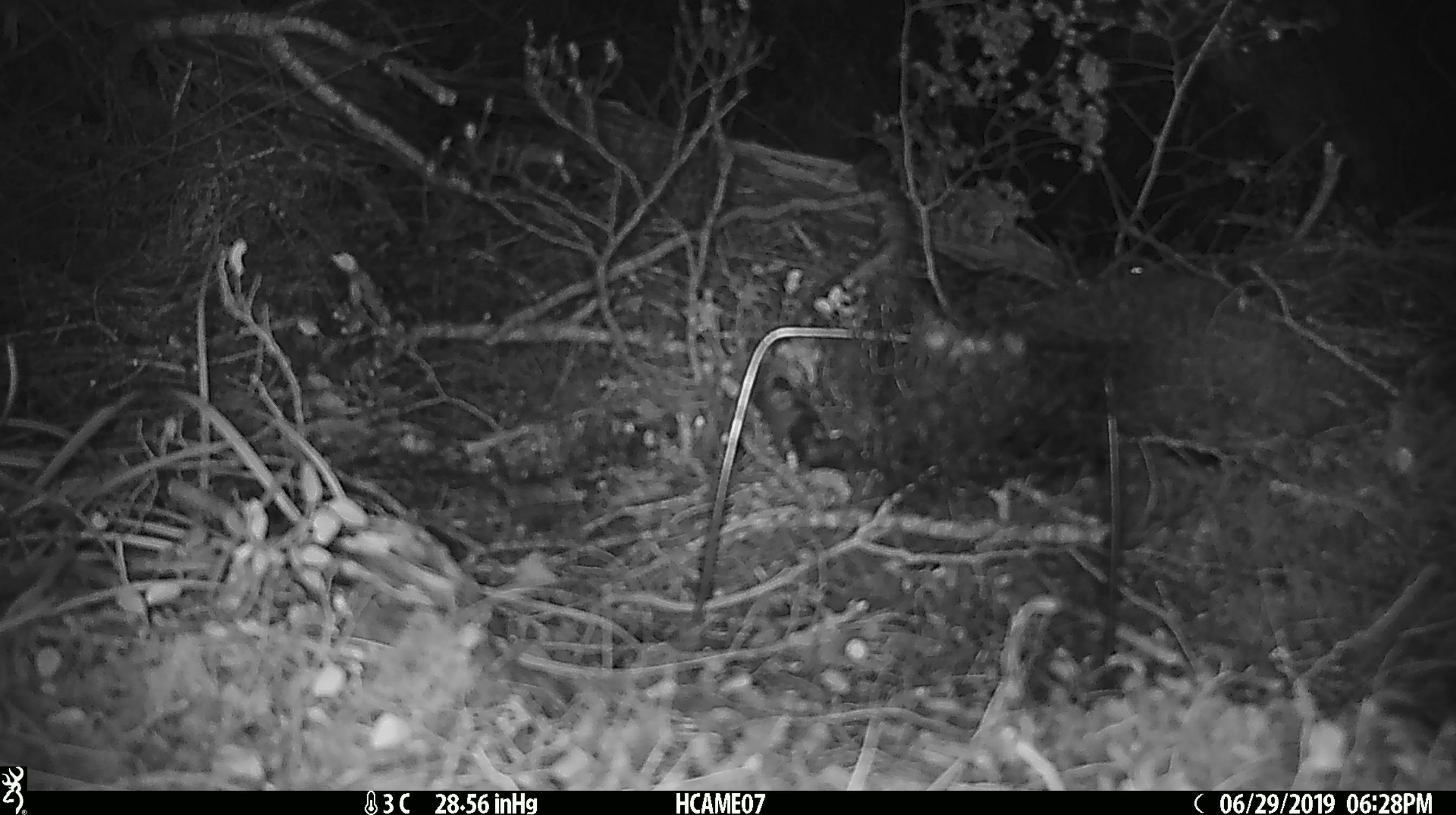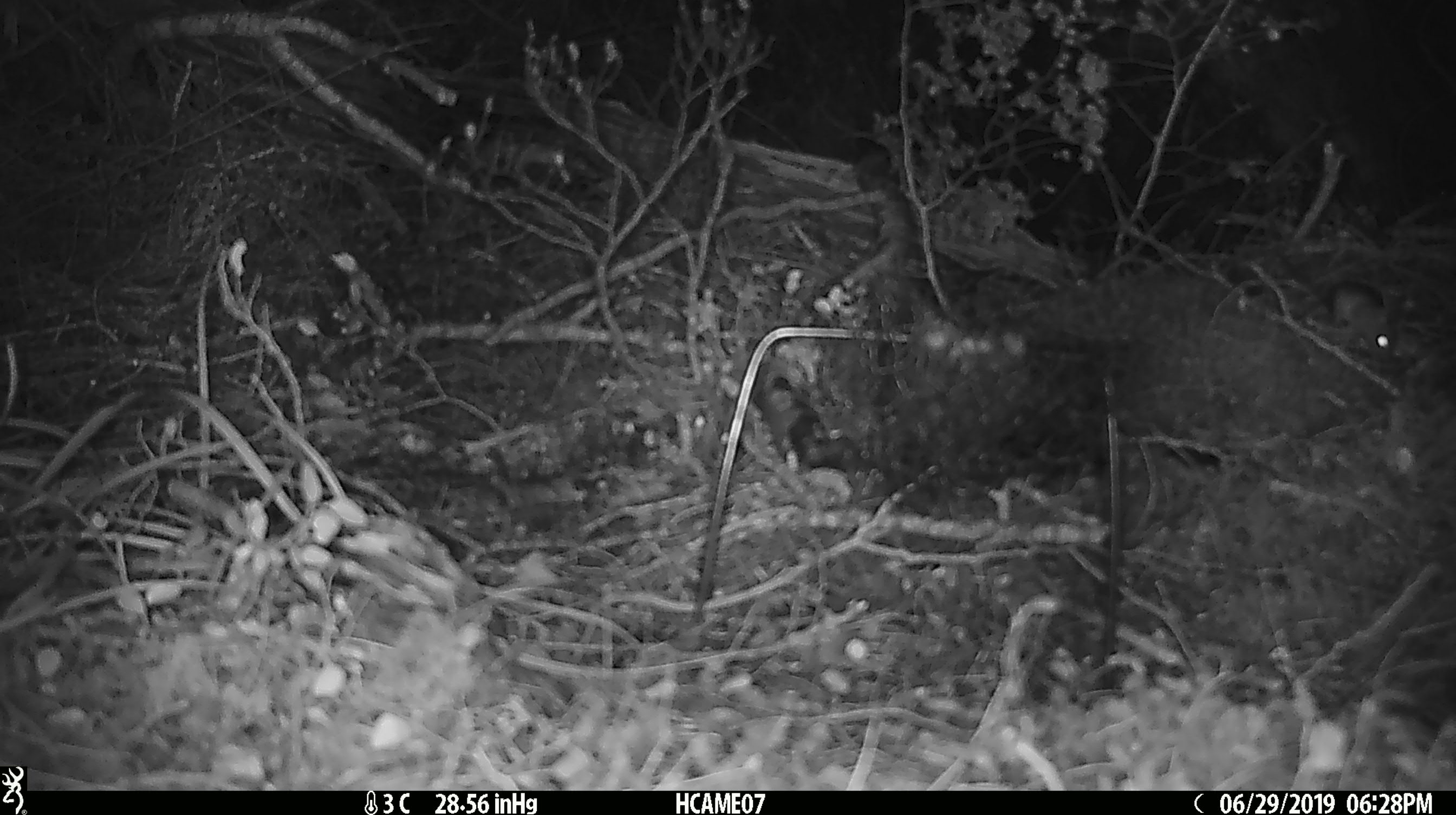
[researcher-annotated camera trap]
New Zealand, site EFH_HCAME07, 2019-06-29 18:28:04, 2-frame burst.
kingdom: Animalia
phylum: Chordata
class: Mammalia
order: Rodentia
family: Muridae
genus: Mus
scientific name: Mus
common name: mouse